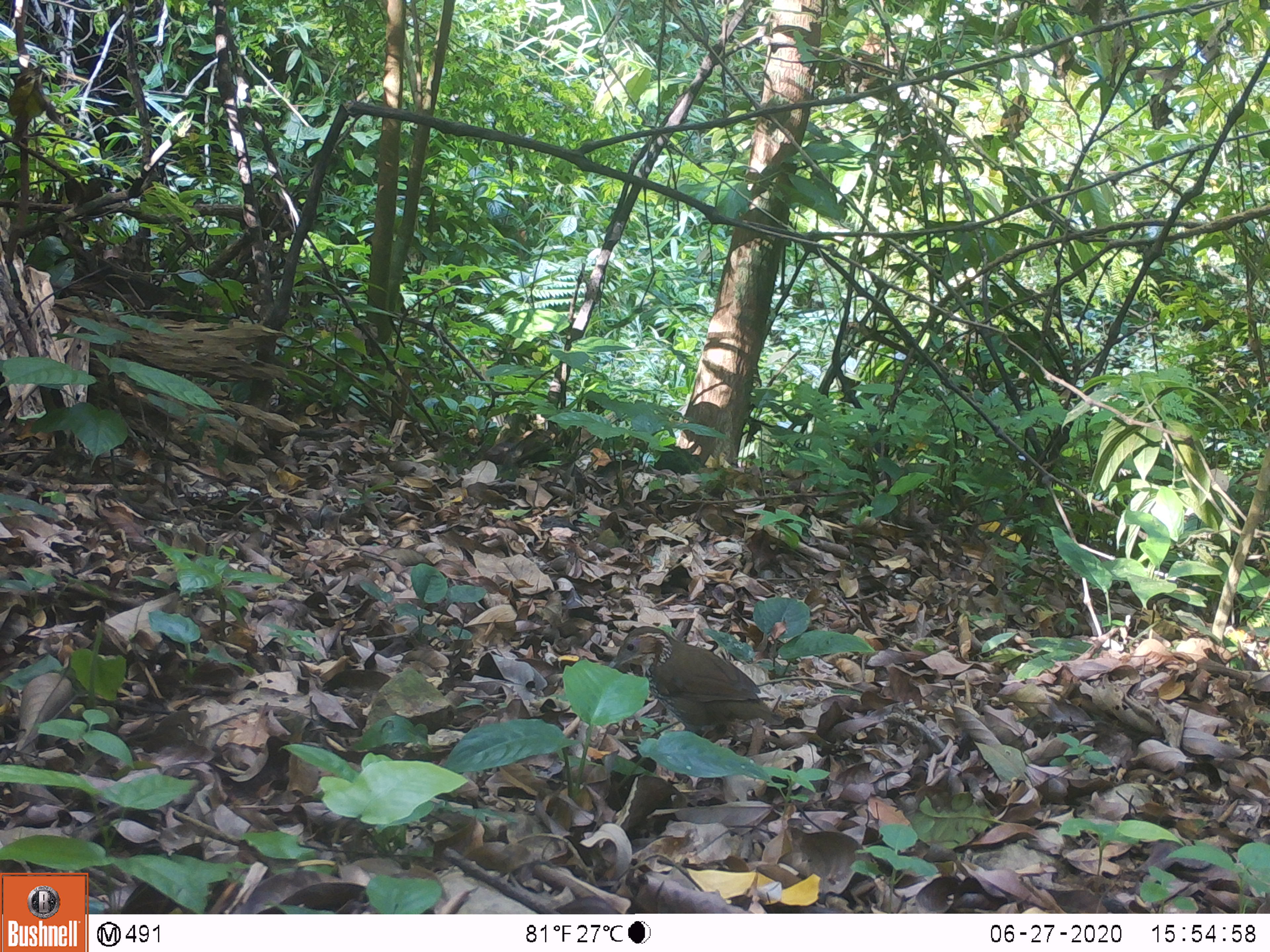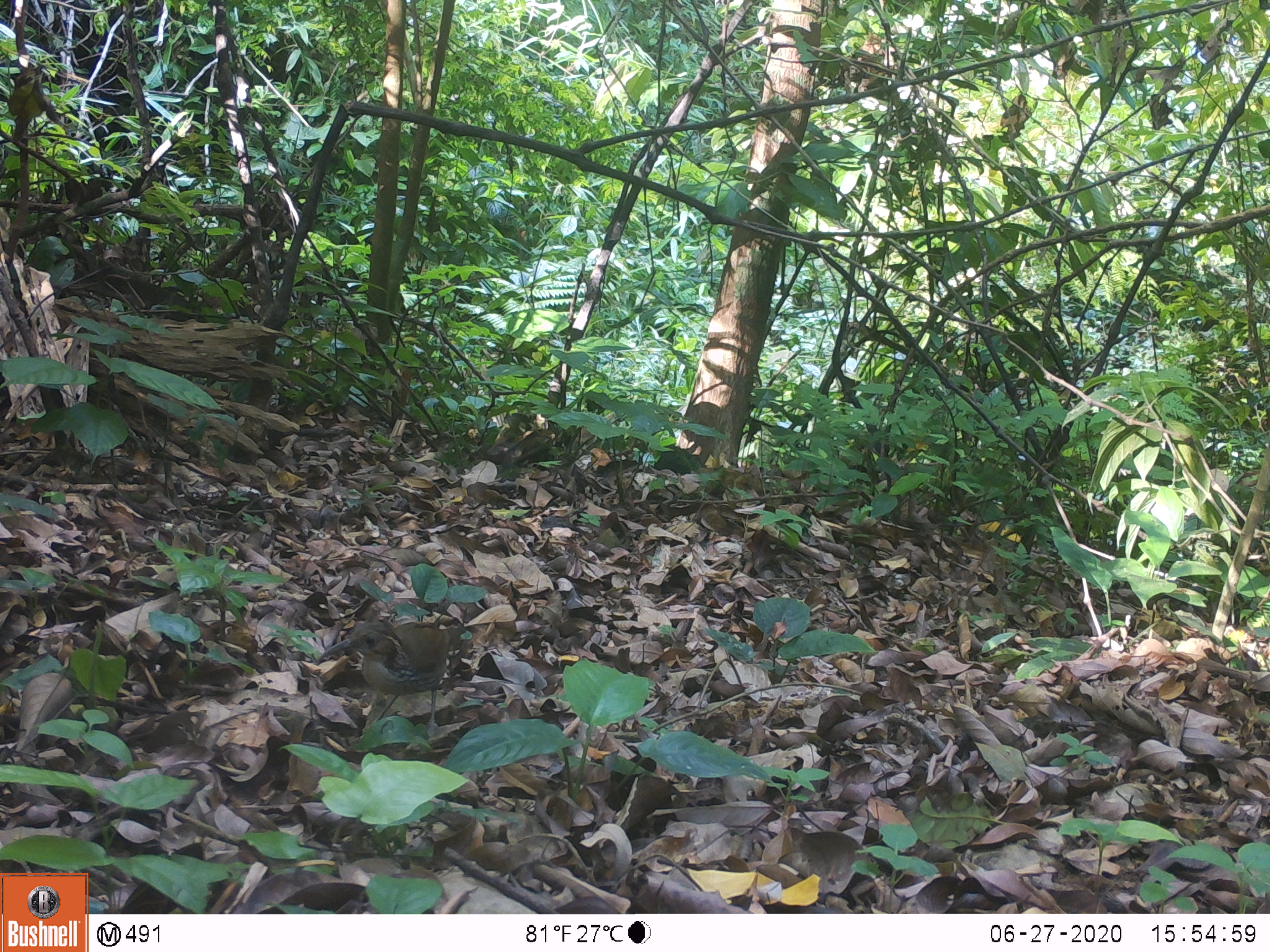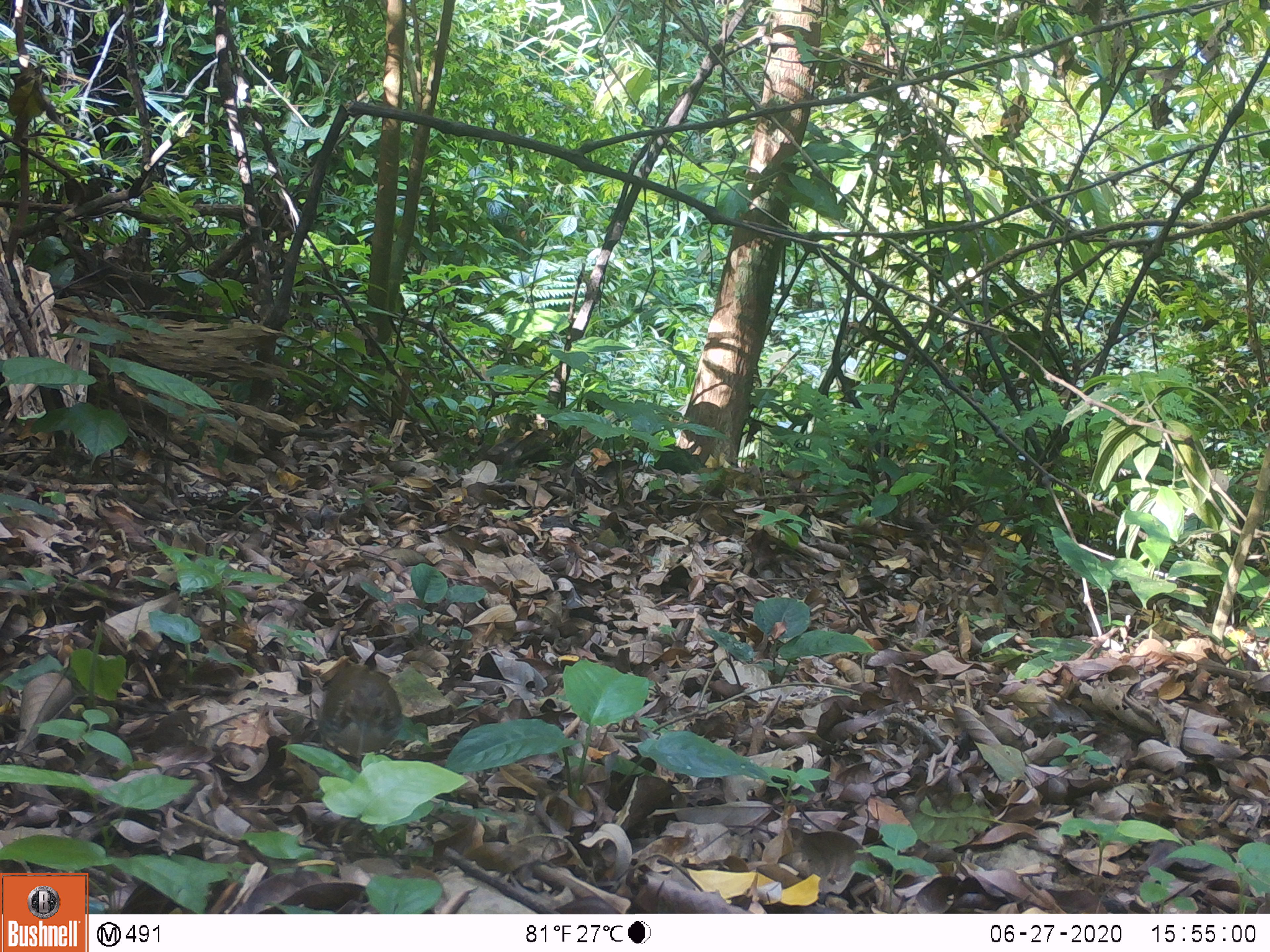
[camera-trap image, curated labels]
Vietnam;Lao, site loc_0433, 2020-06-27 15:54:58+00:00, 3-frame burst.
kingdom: Animalia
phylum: Chordata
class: Aves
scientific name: Aves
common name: bird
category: unidentified bird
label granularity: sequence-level